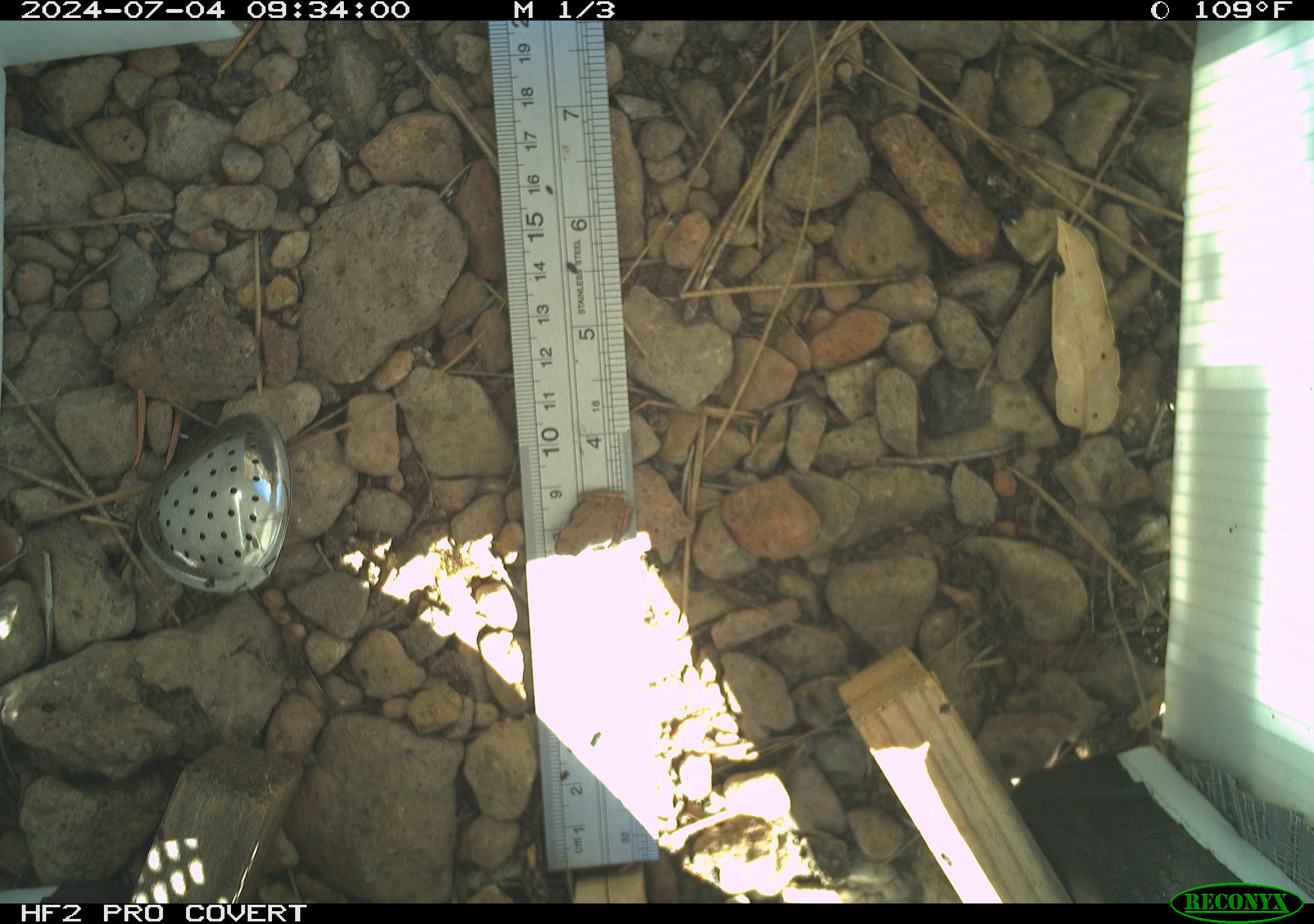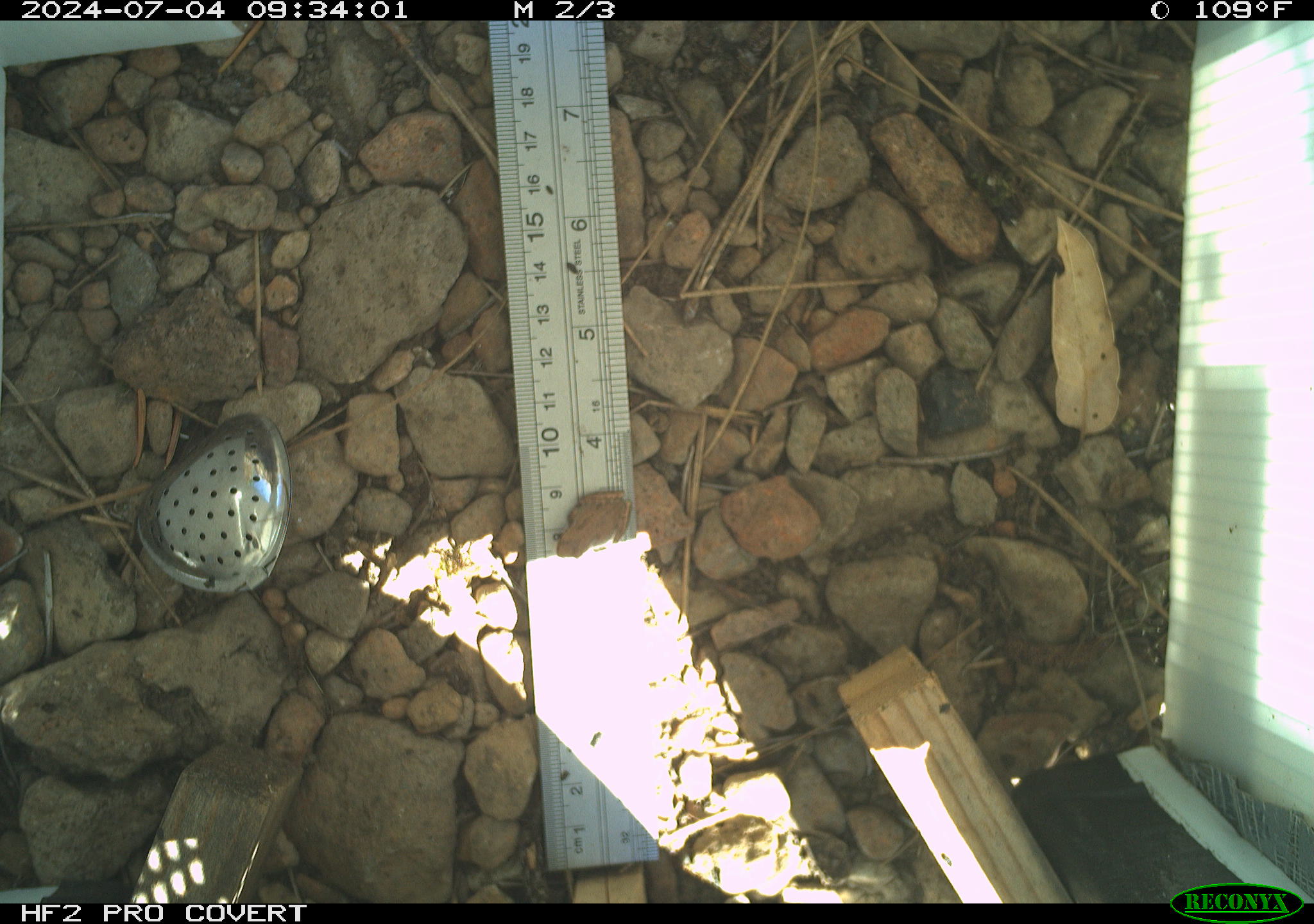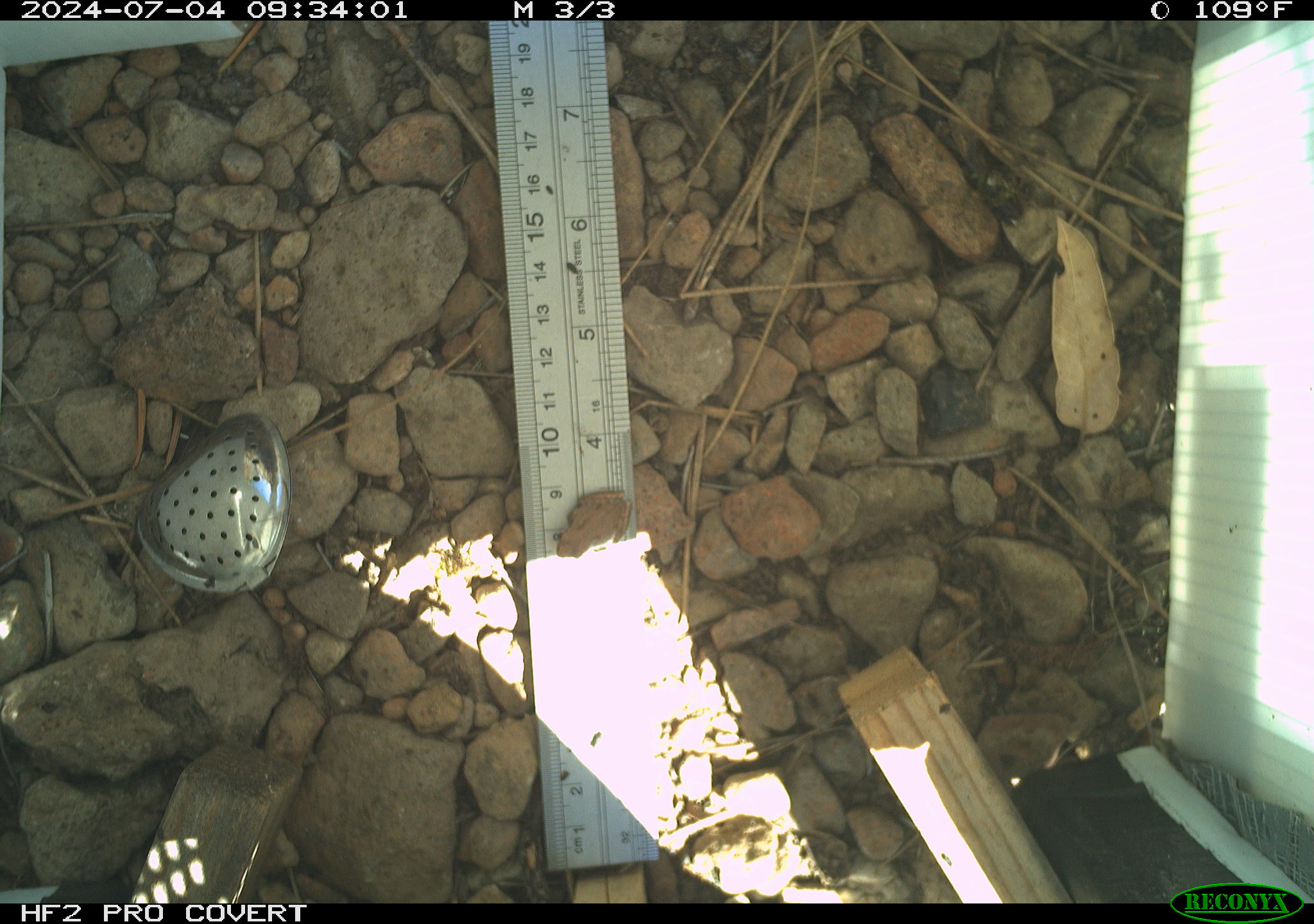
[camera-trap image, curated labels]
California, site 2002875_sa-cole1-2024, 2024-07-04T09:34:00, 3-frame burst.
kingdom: Animalia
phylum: Chordata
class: Amphibia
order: Anura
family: Hylidae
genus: Pseudacris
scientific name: Pseudacris regilla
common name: sierran treefrog